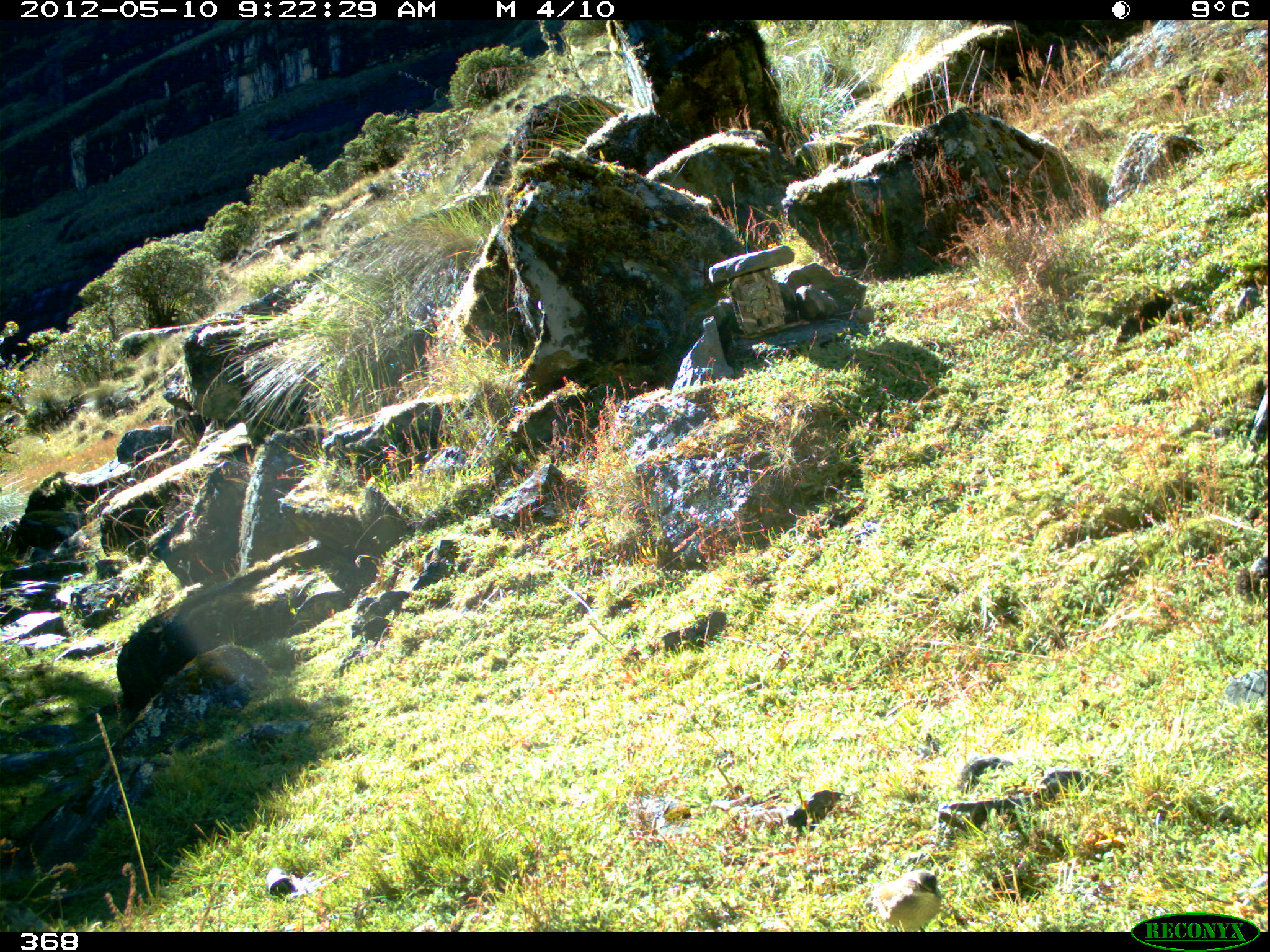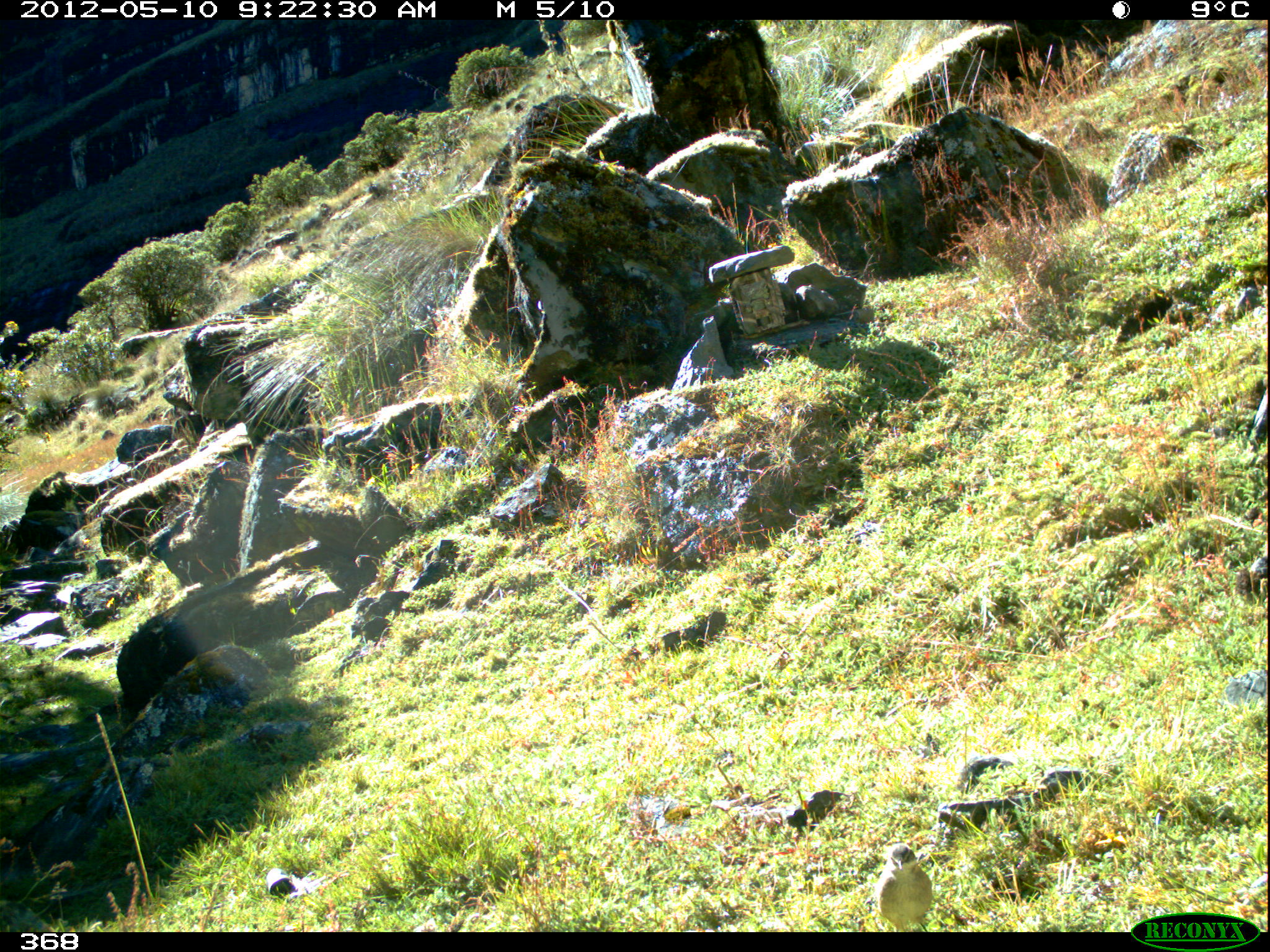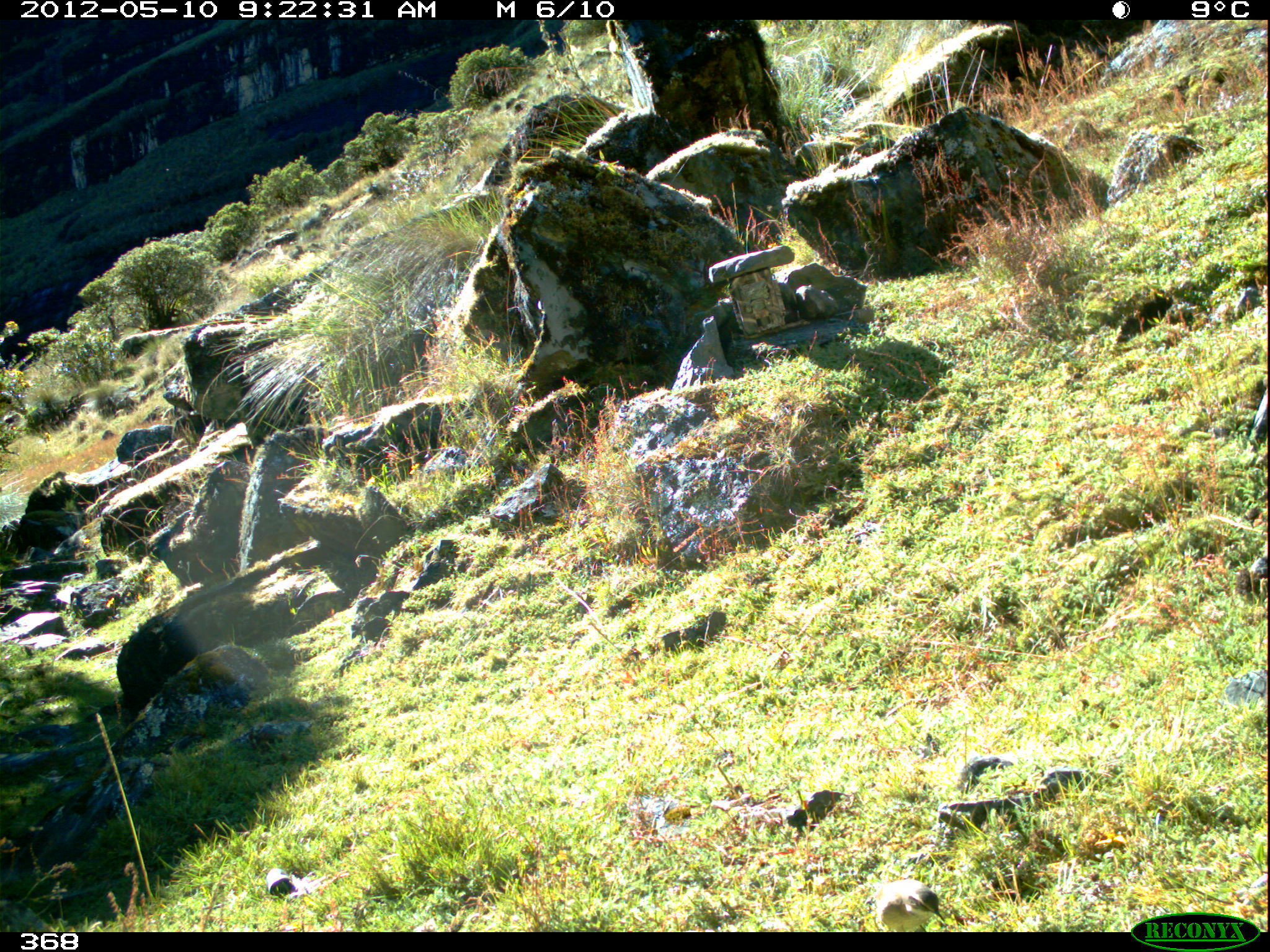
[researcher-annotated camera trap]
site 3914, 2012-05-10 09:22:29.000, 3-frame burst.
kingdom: Animalia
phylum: Chordata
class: Aves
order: Passeriformes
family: Furnariidae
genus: Cinclodes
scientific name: Cinclodes fuscus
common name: buff-winged cinclodes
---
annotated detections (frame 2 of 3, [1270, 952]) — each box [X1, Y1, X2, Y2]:
cinclodes fuscus: [874, 843, 933, 932]